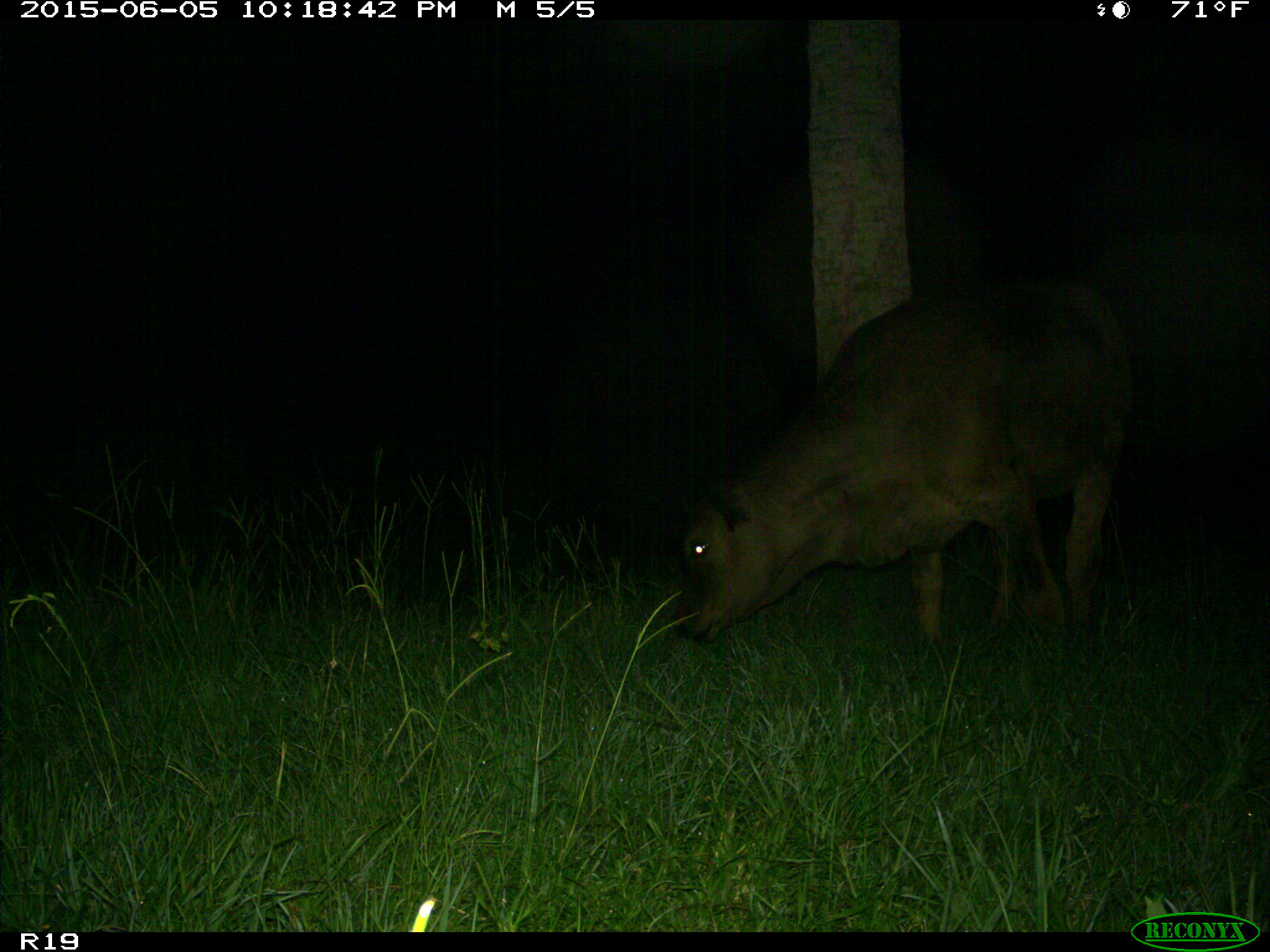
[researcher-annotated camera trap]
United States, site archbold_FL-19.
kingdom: Animalia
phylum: Chordata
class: Mammalia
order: Artiodactyla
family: Bovidae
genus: Bos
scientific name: Bos taurus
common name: domestic cow